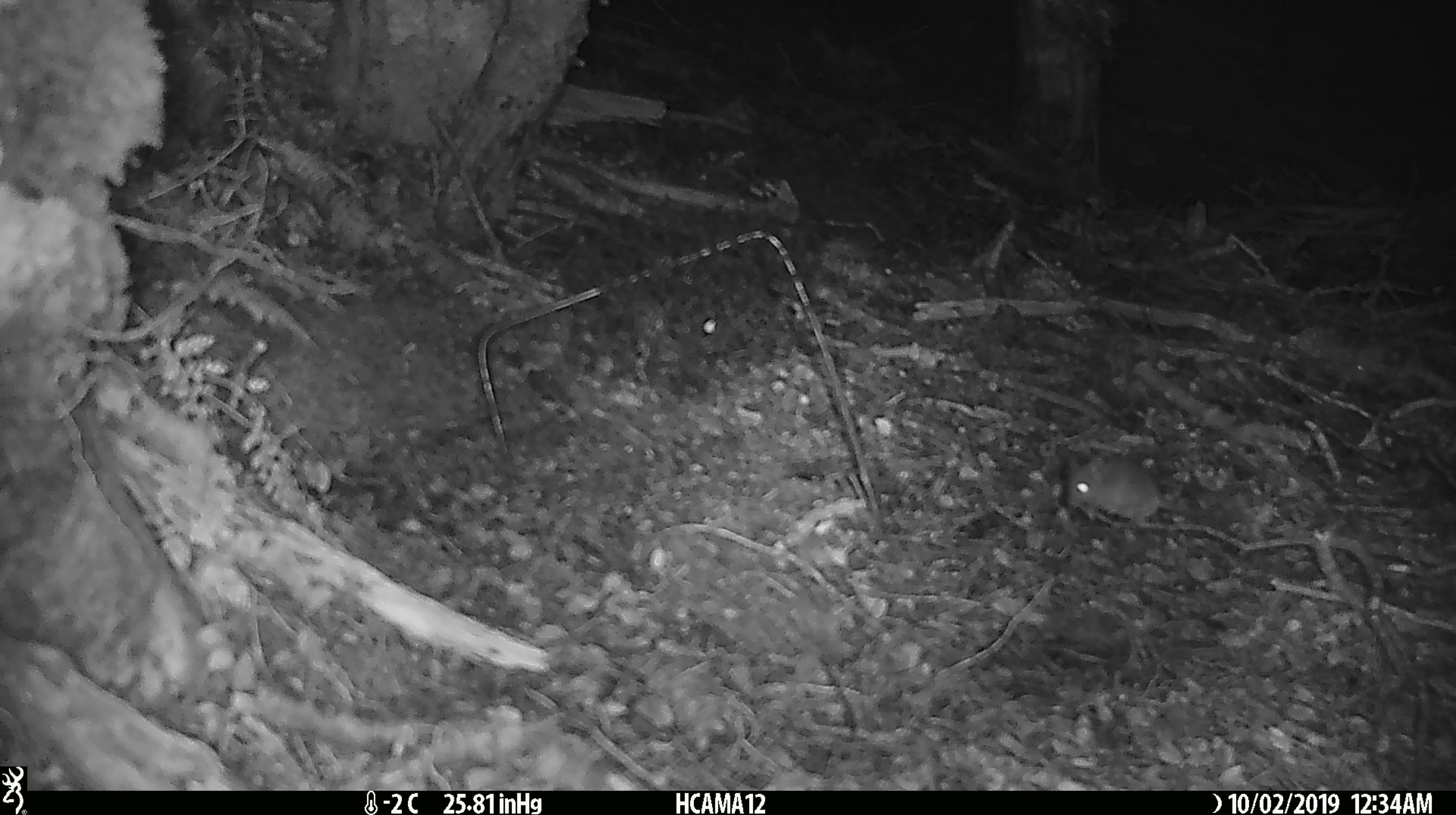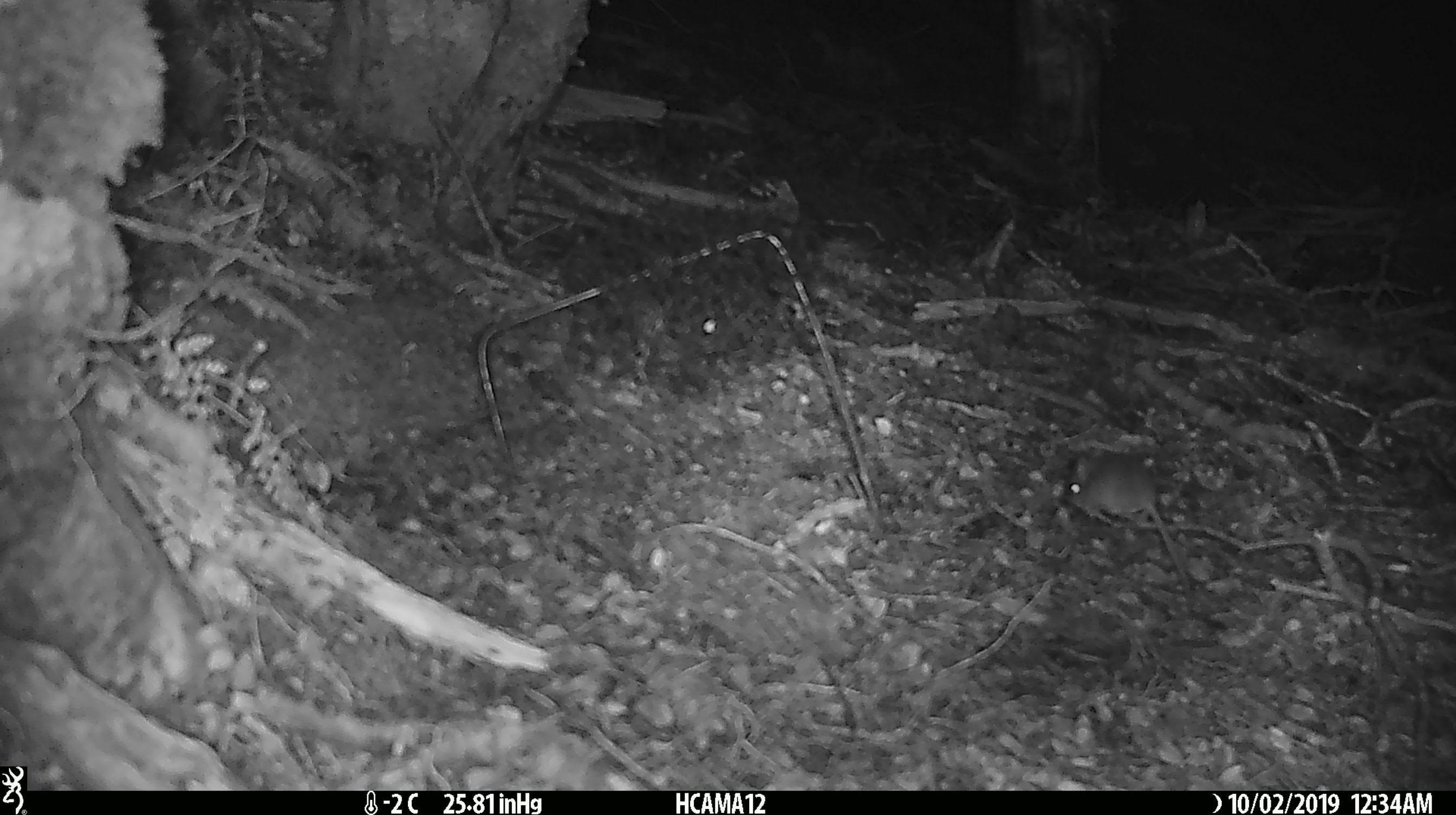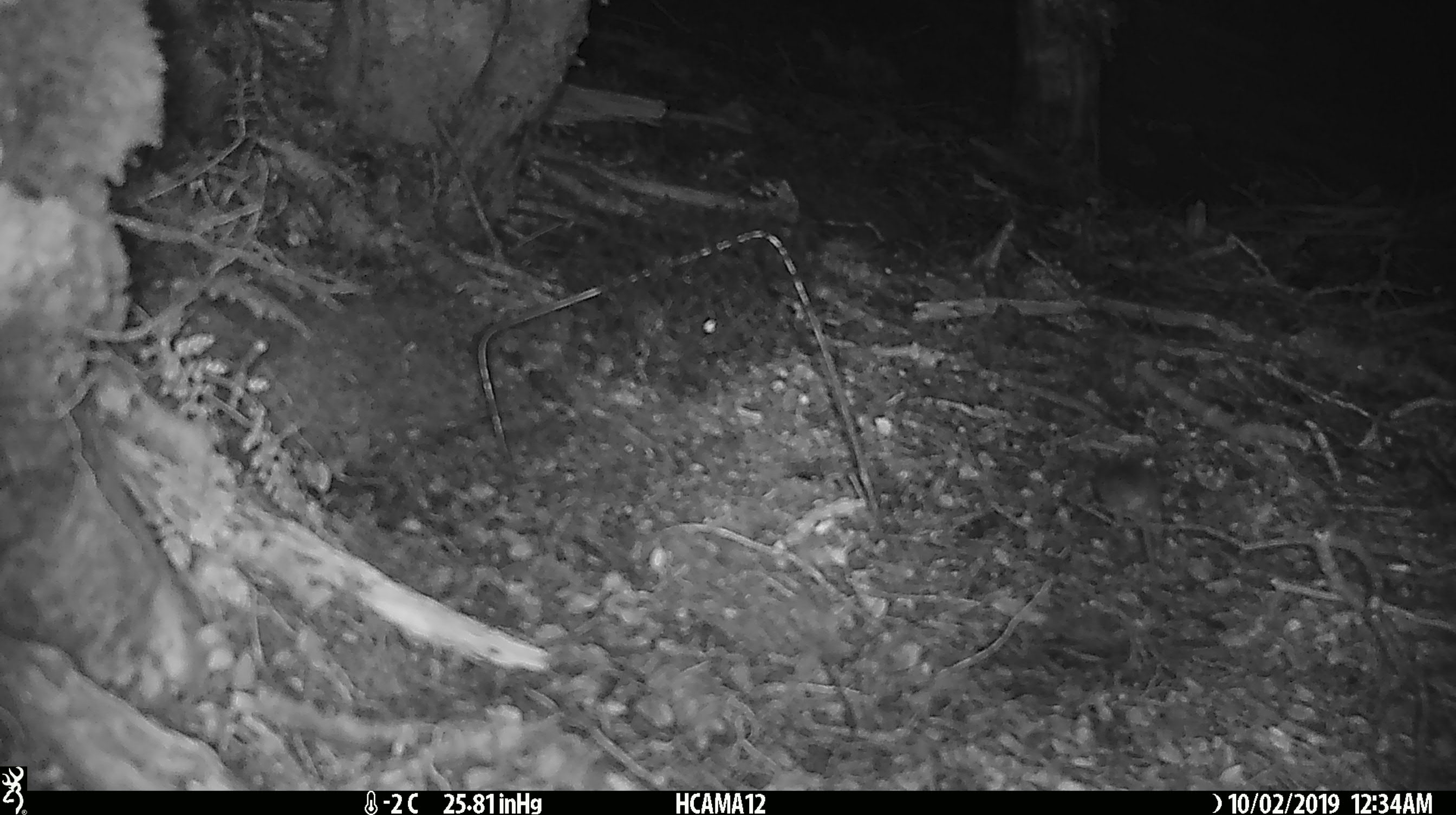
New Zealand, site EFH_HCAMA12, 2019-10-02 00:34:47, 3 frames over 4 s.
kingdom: Animalia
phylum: Chordata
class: Mammalia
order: Rodentia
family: Muridae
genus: Mus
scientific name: Mus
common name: mouse